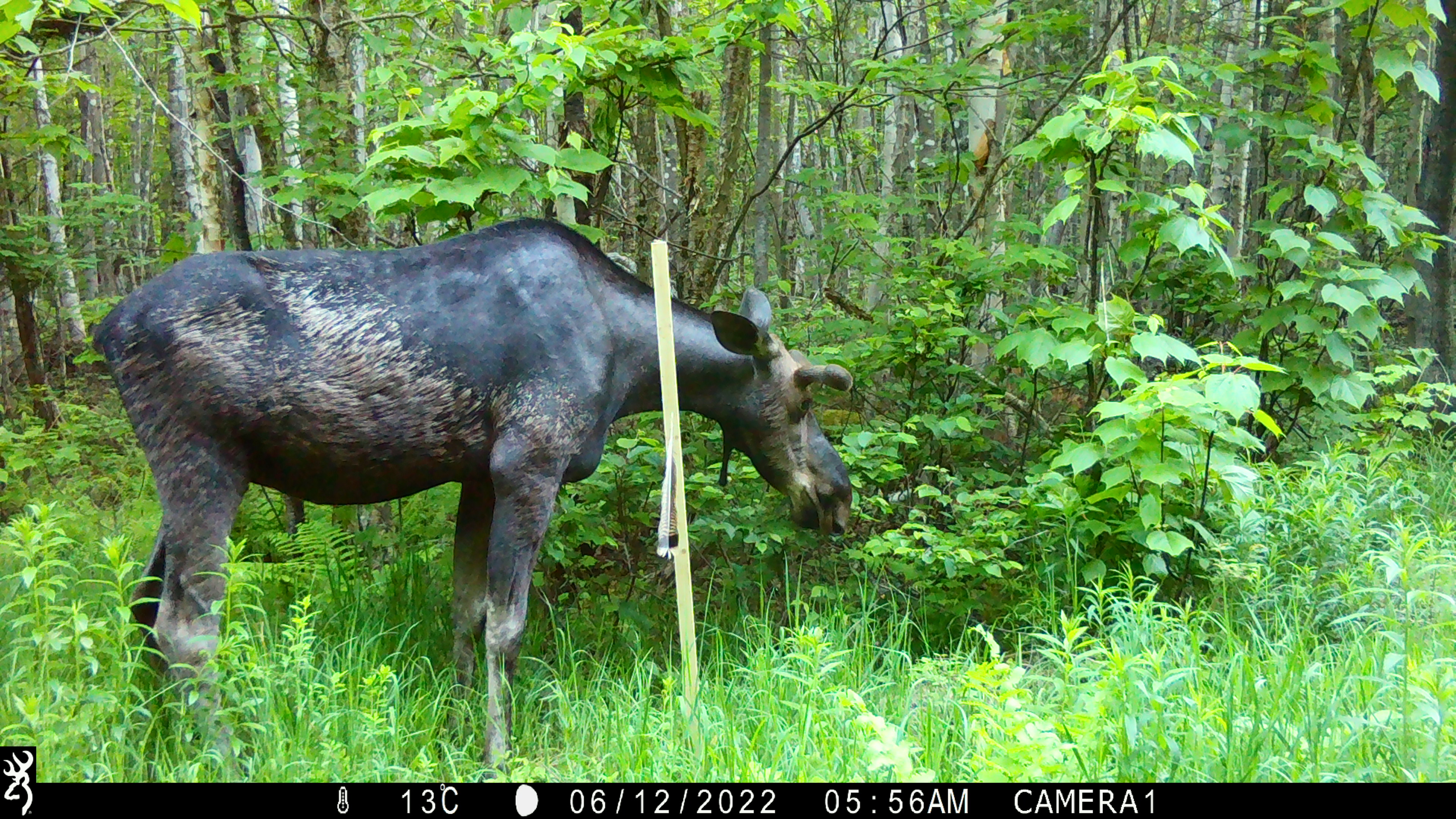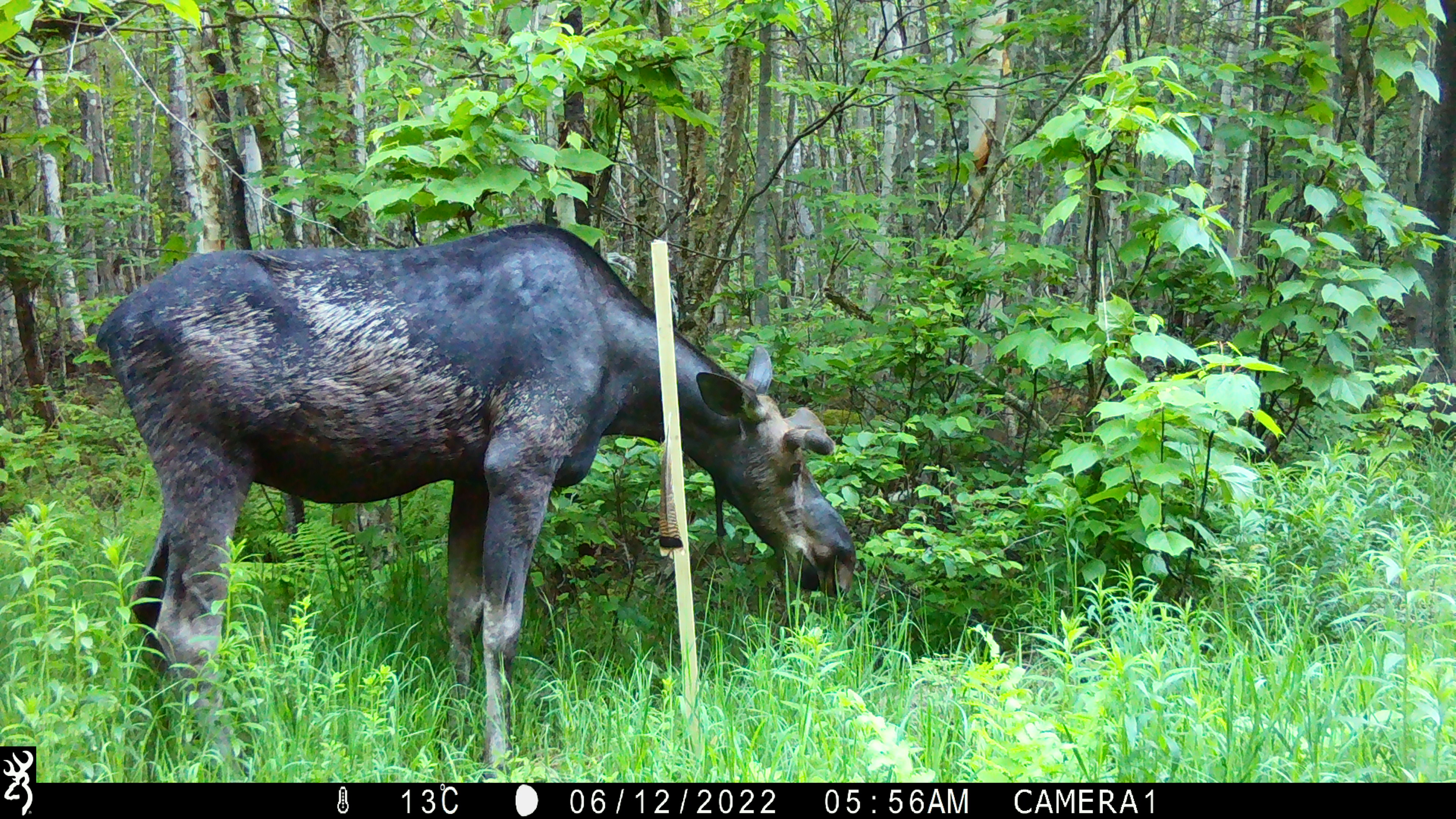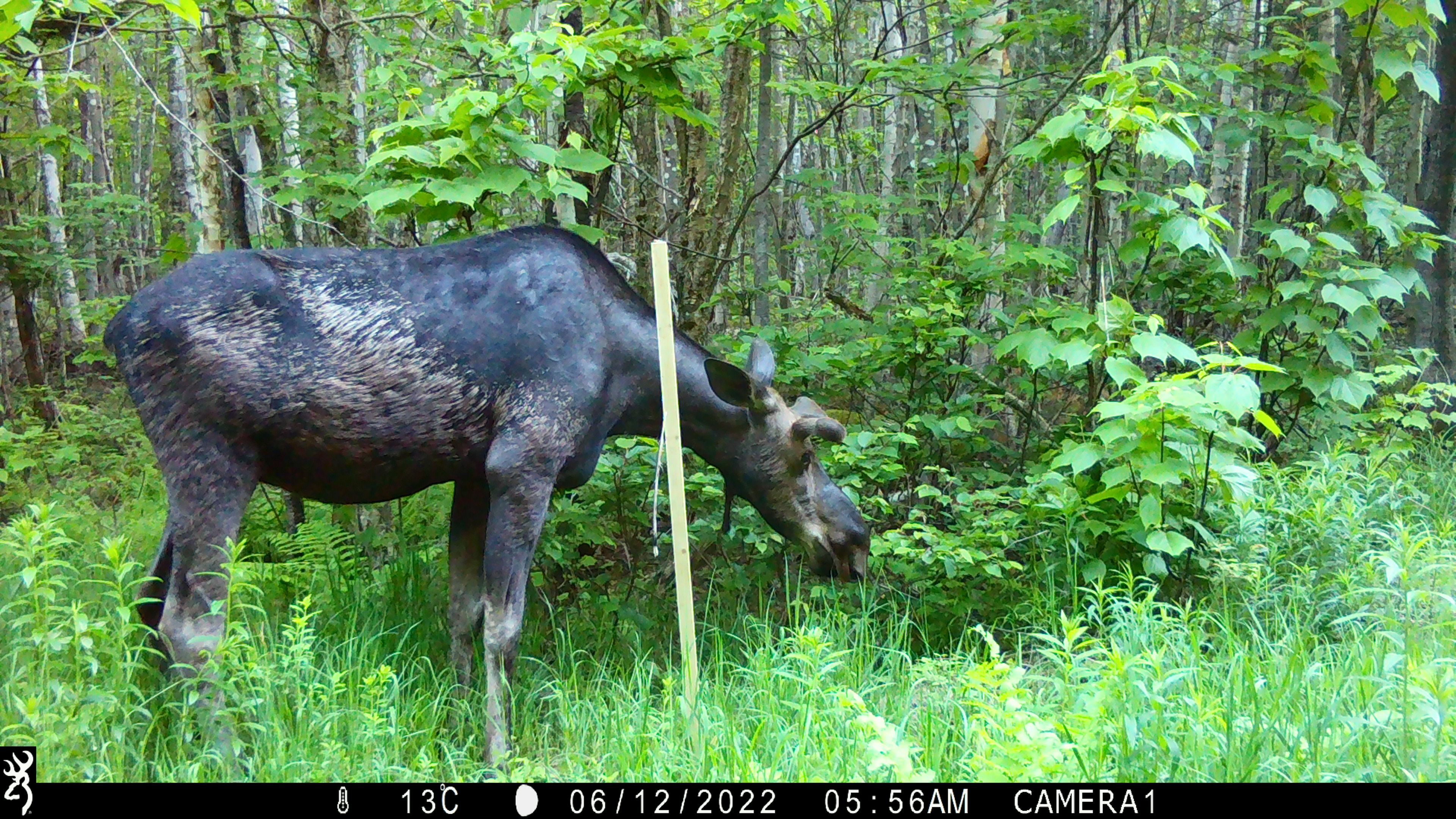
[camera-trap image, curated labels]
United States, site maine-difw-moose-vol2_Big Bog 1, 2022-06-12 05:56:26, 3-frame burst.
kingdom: Animalia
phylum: Chordata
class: Mammalia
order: Artiodactyla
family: Cervidae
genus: Alces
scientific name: Alces alces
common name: moose